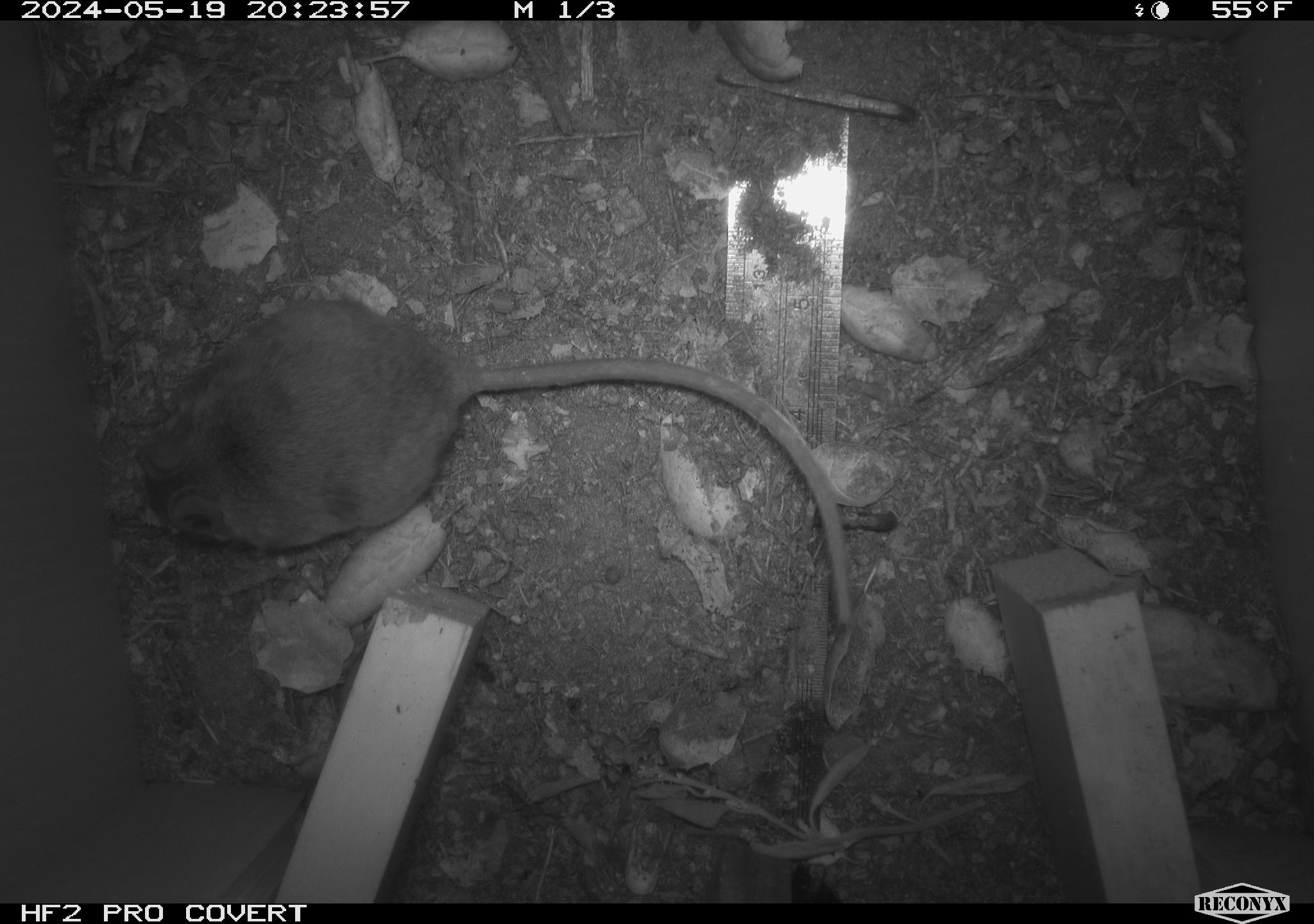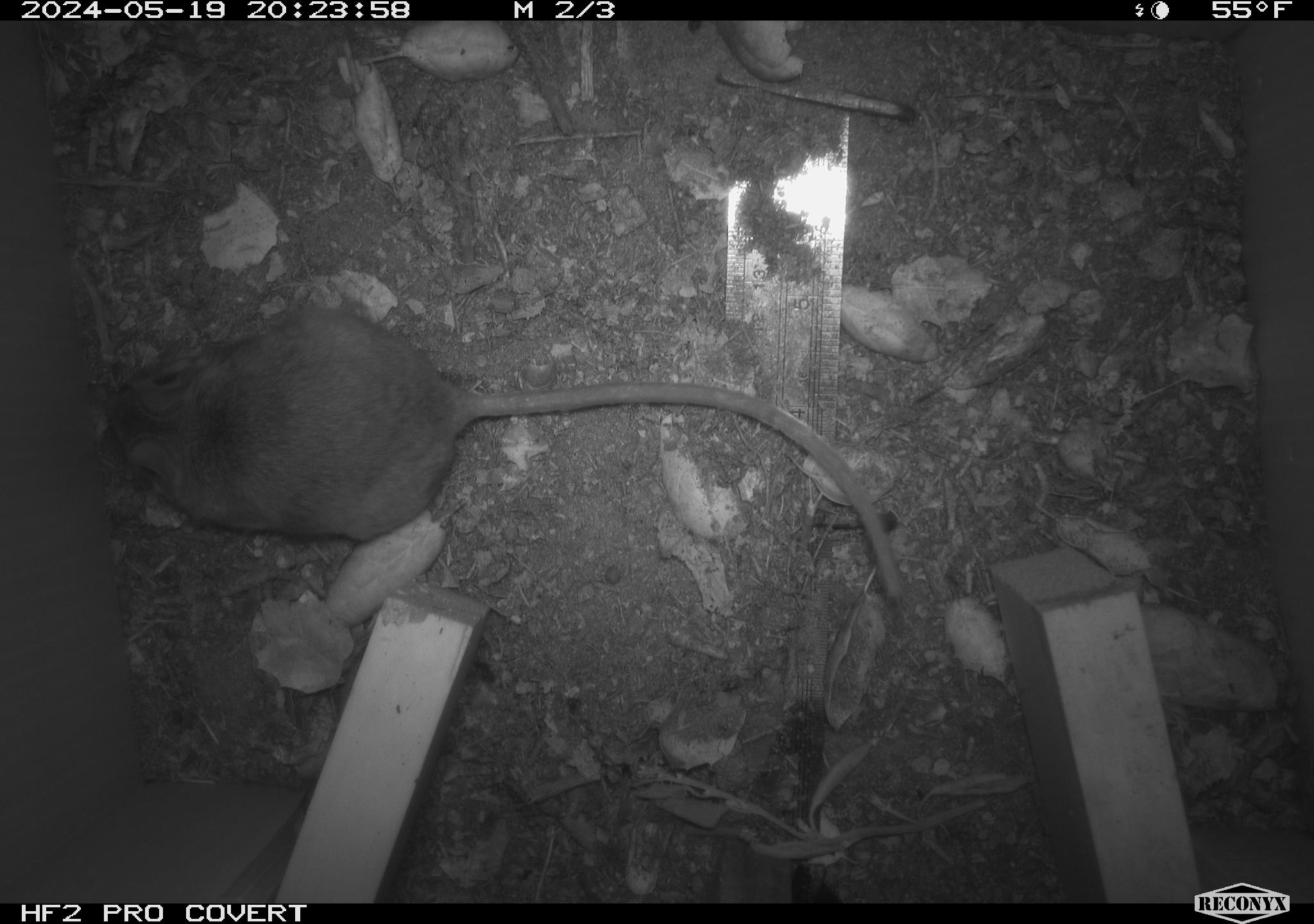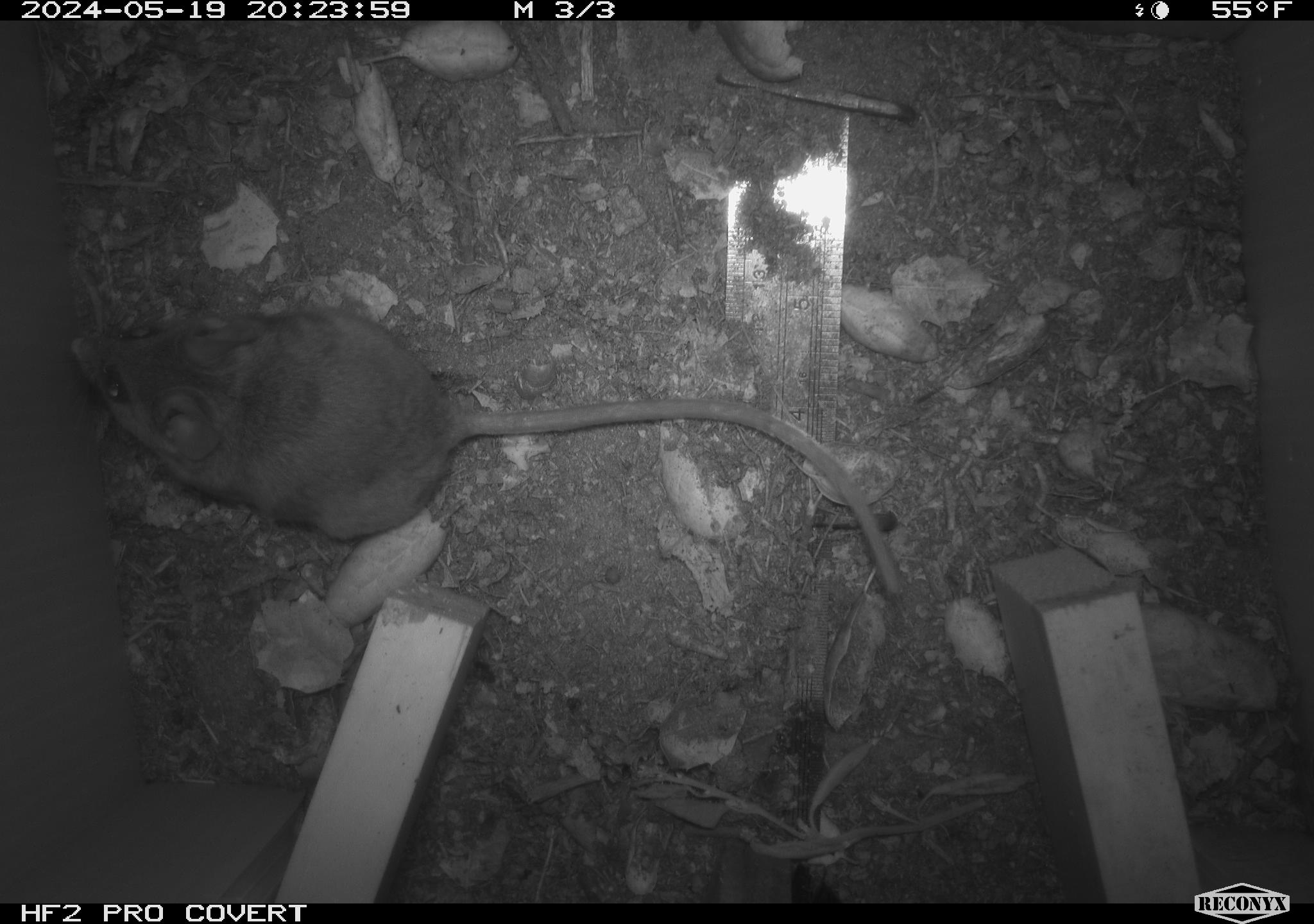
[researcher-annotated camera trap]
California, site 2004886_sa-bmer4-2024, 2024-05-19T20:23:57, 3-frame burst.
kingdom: Animalia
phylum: Chordata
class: Mammalia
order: Rodentia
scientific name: Rodentia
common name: mouse species